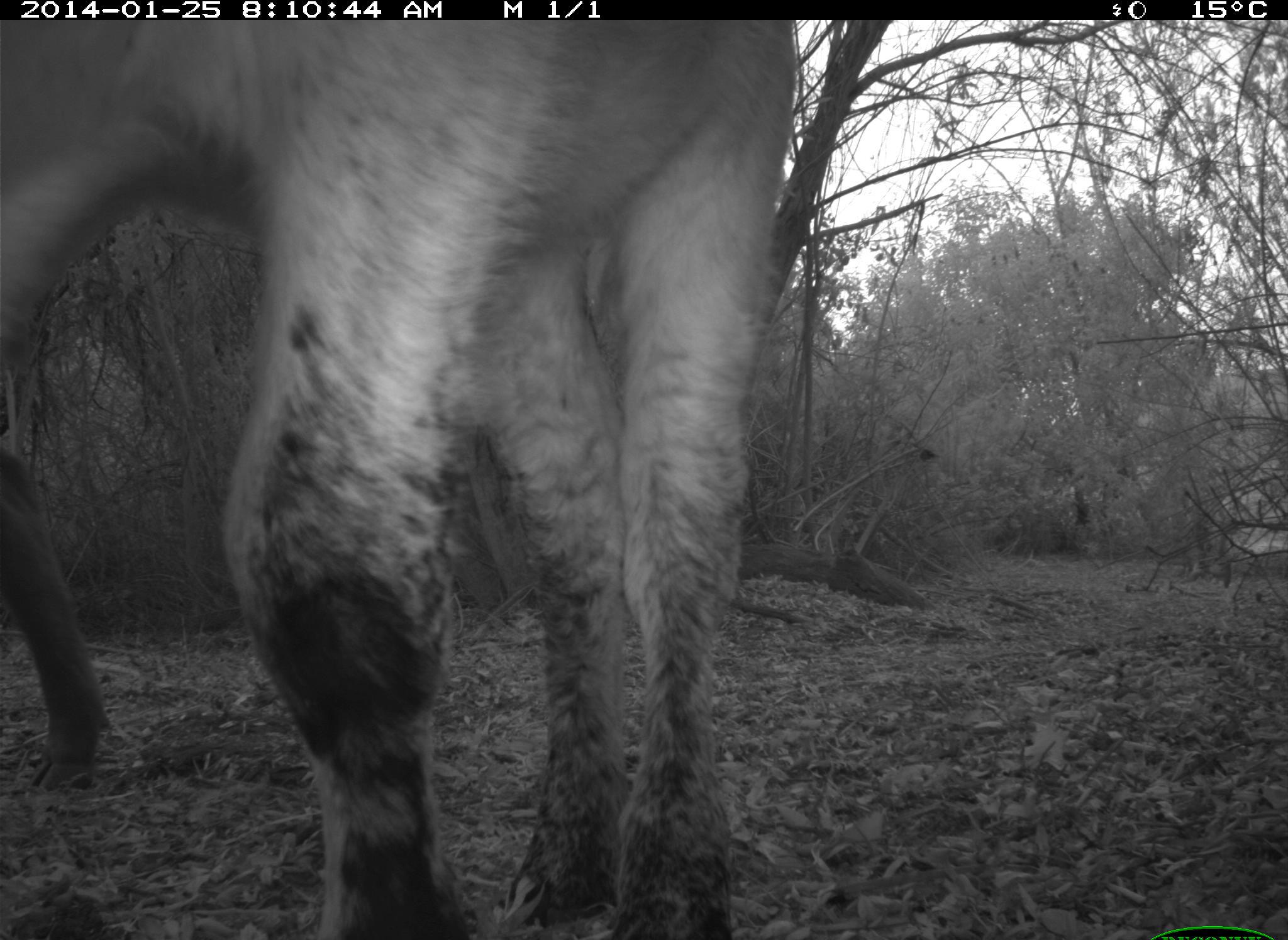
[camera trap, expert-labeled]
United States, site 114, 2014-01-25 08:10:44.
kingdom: Animalia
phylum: Chordata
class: Mammalia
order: Artiodactyla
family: Bovidae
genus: Bos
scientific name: Bos taurus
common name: cow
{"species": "cow (Bos taurus)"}